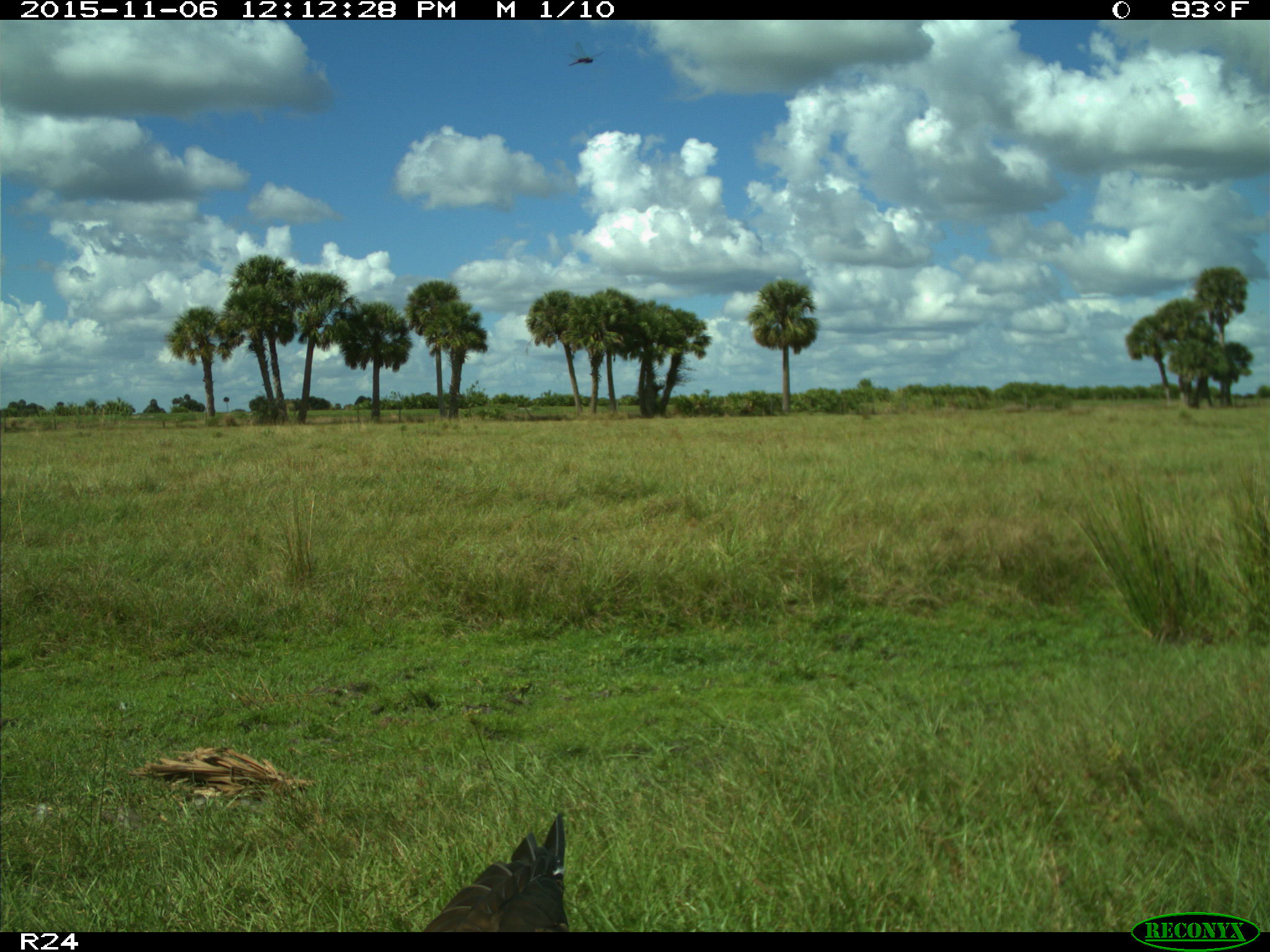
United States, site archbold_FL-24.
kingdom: Animalia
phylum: Chordata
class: Aves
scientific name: Aves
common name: birds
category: unidentified bird